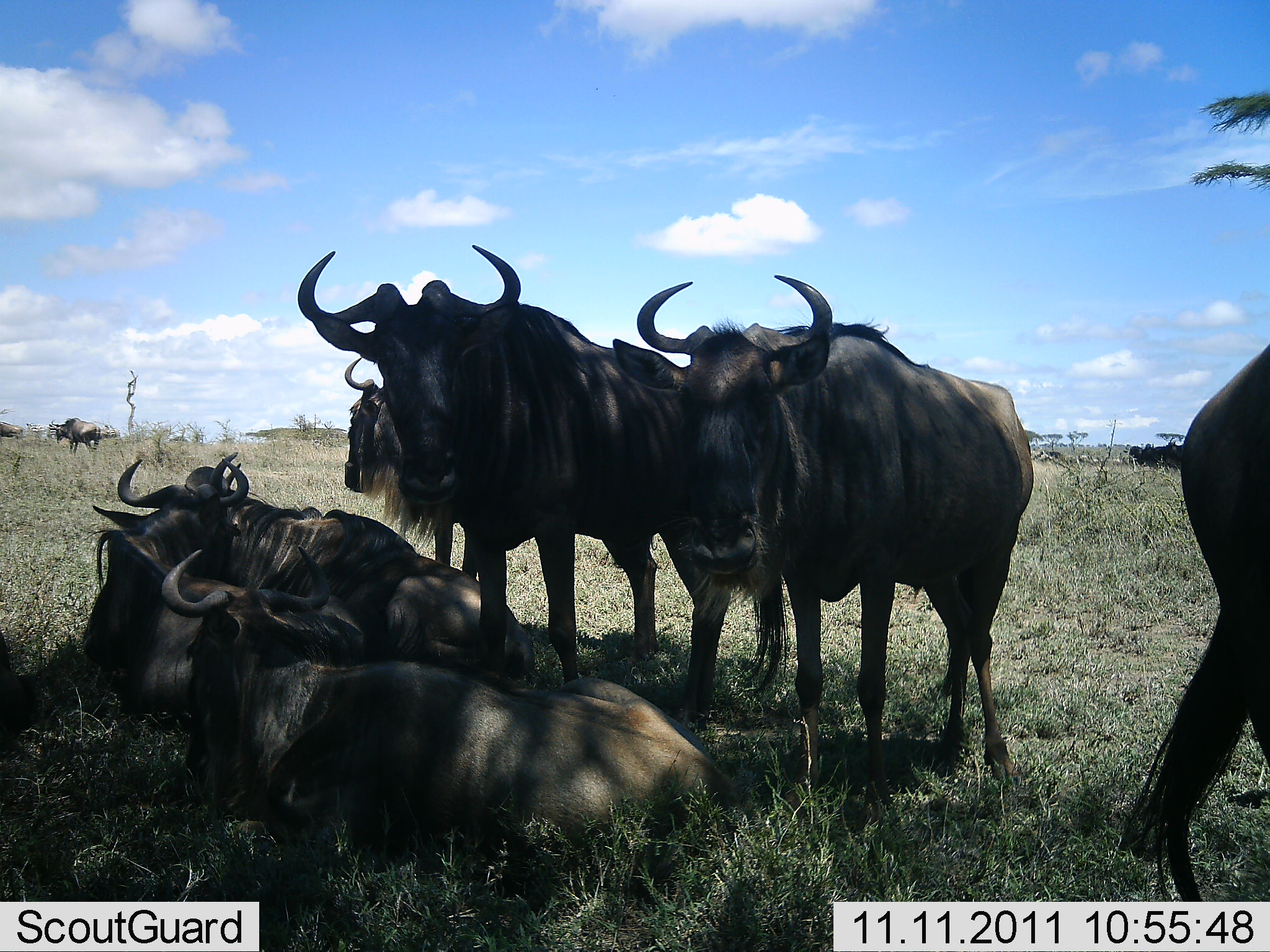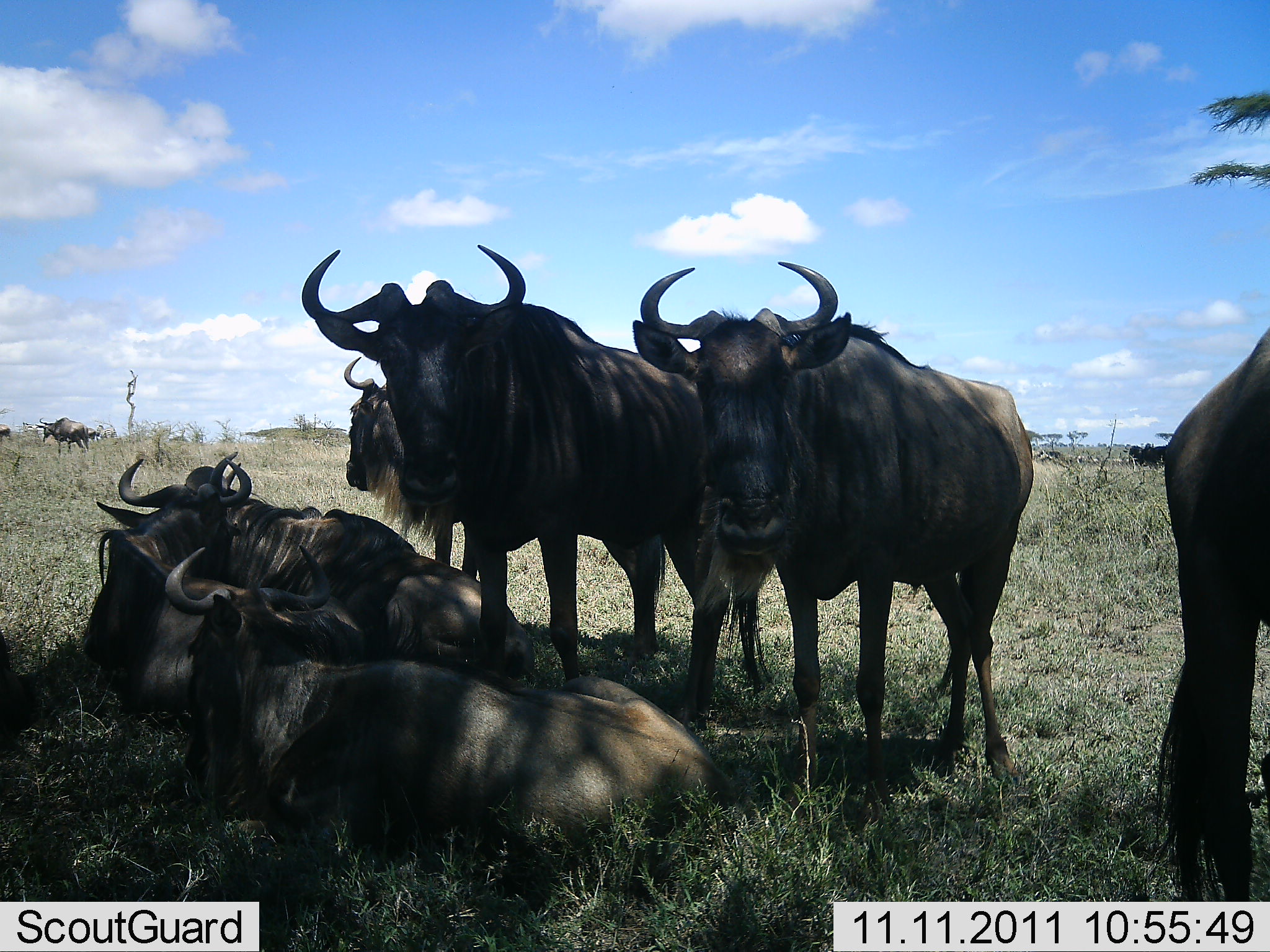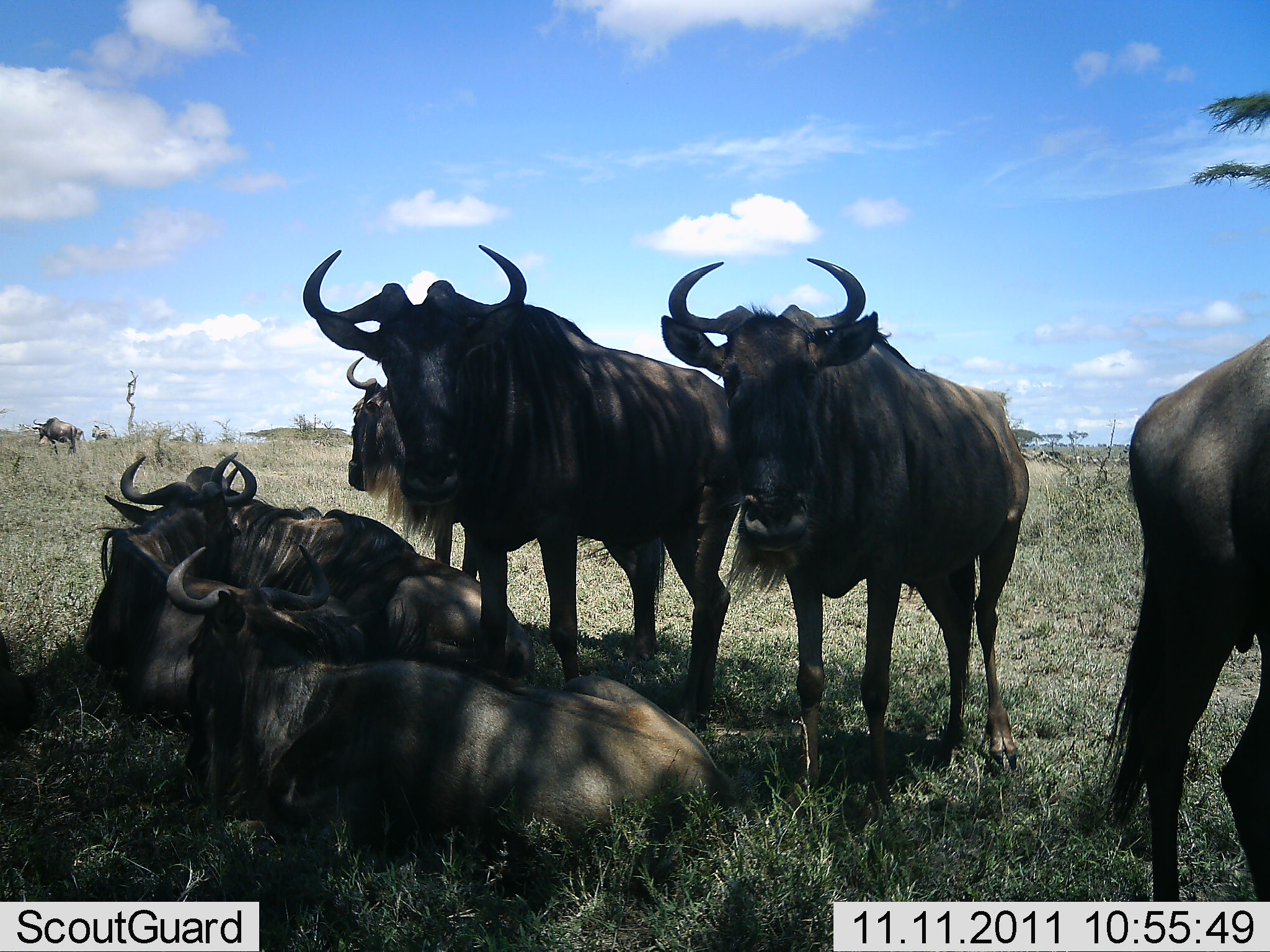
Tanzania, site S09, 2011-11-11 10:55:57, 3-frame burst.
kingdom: Animalia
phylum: Chordata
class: Mammalia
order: Artiodactyla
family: Bovidae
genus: Connochaetes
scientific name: Connochaetes taurinus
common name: blue wildebeest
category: wildebeest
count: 9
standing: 92%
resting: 100%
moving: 33%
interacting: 8%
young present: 0%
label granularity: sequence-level